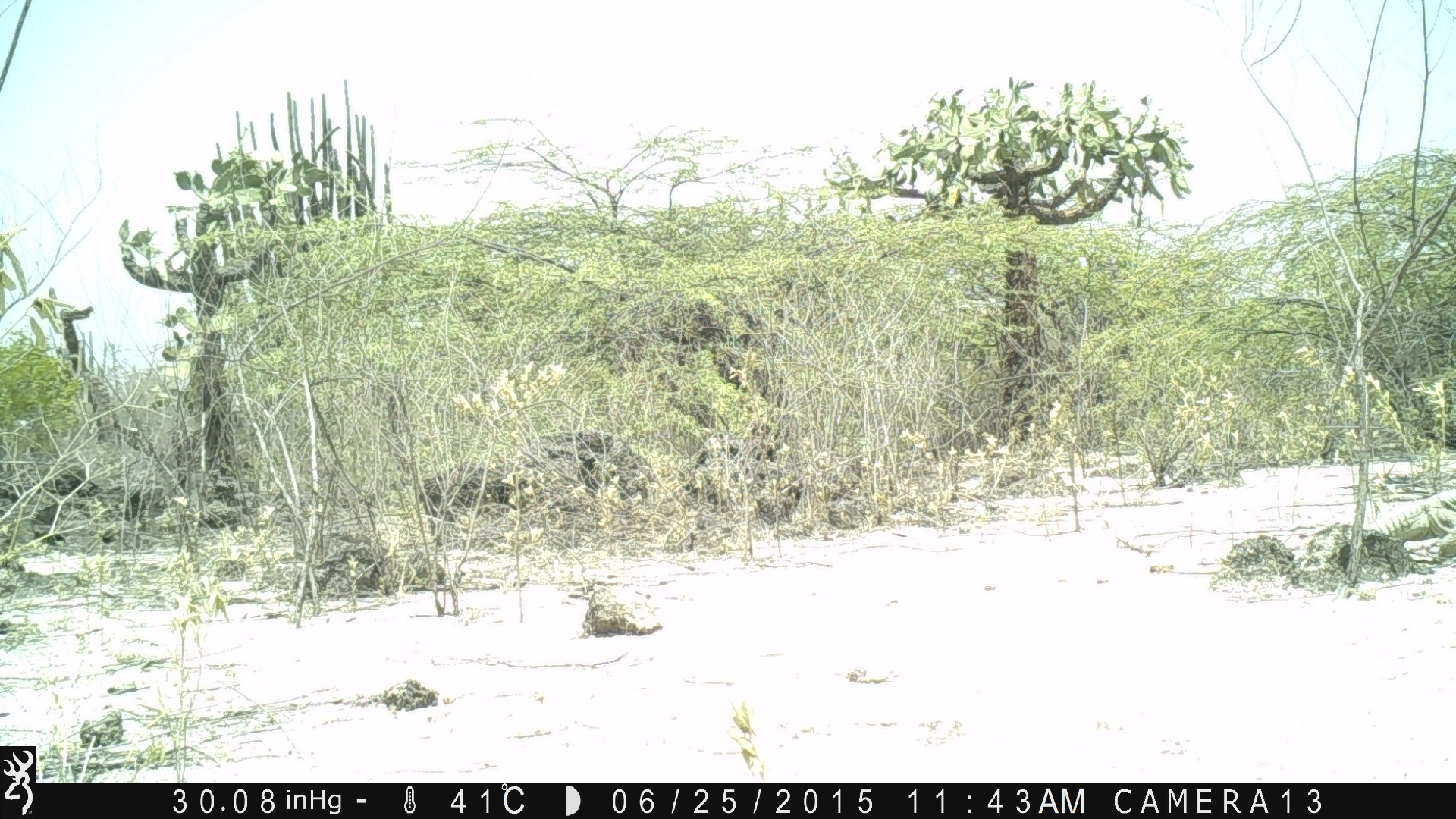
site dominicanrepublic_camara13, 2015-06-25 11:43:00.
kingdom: Animalia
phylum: Chordata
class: Reptilia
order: Squamata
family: Iguanidae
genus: Iguana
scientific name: Iguana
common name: typical iguanas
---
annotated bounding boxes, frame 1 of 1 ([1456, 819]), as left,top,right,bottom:
iguana: 1150,482,1456,574